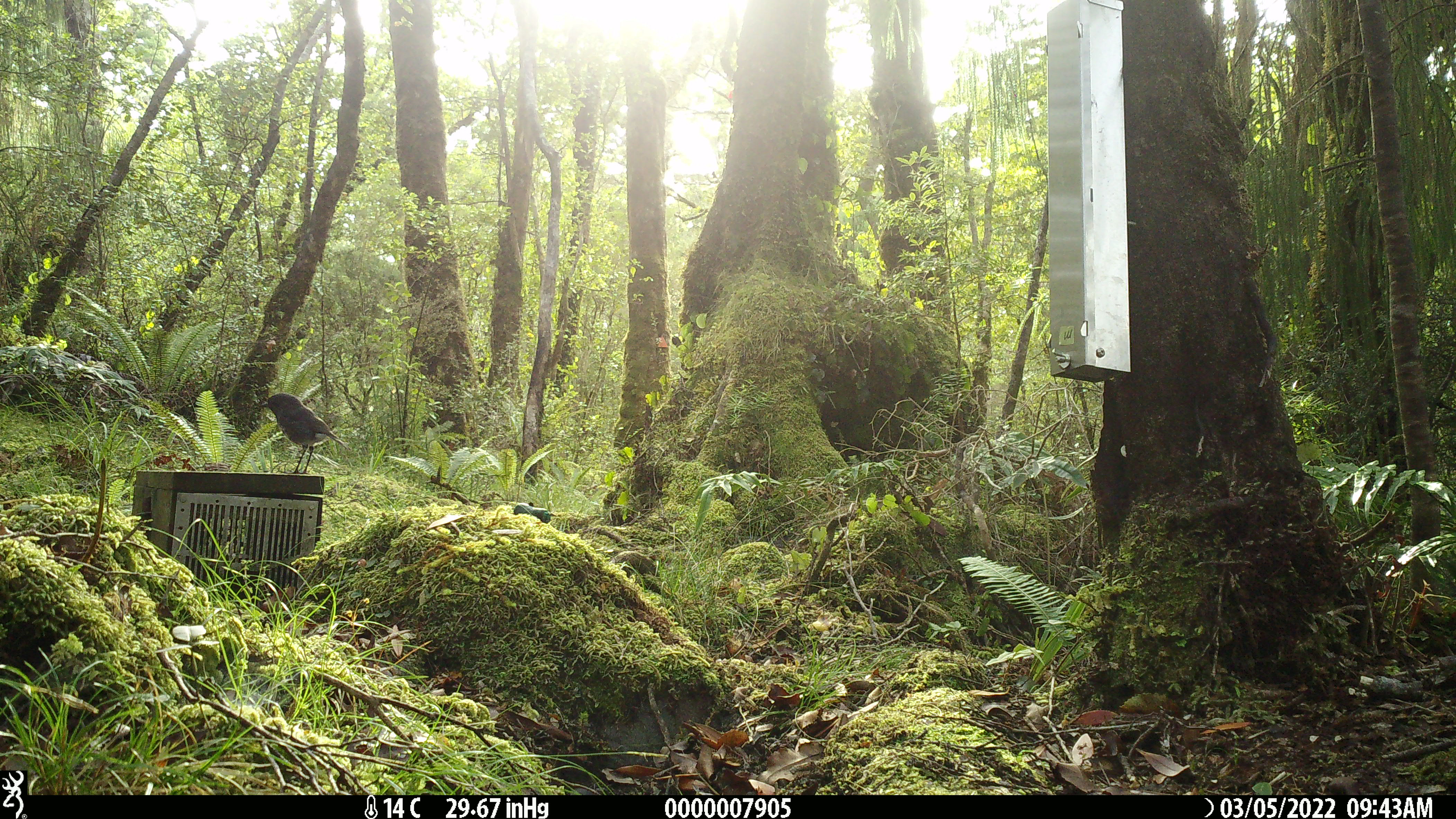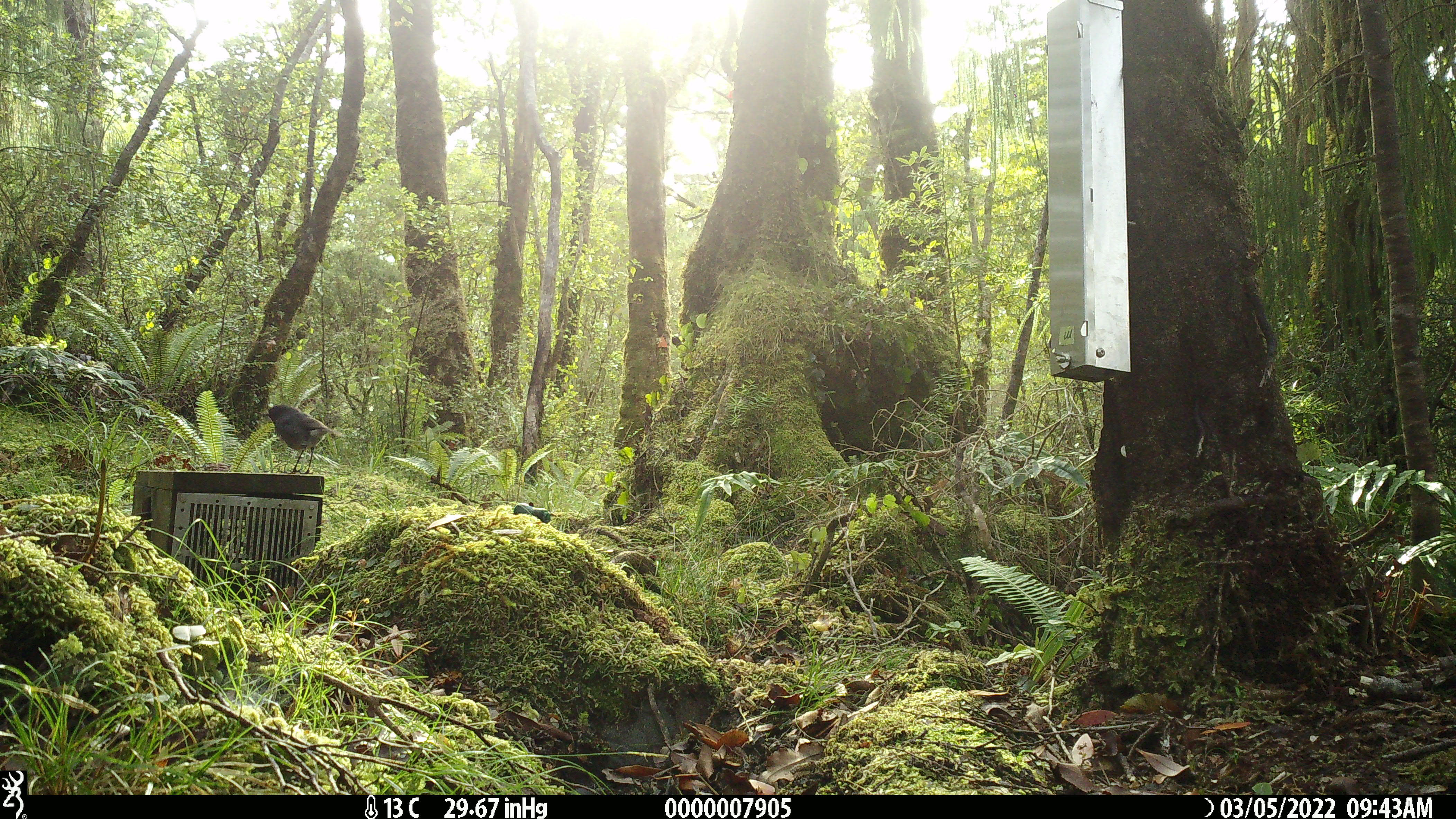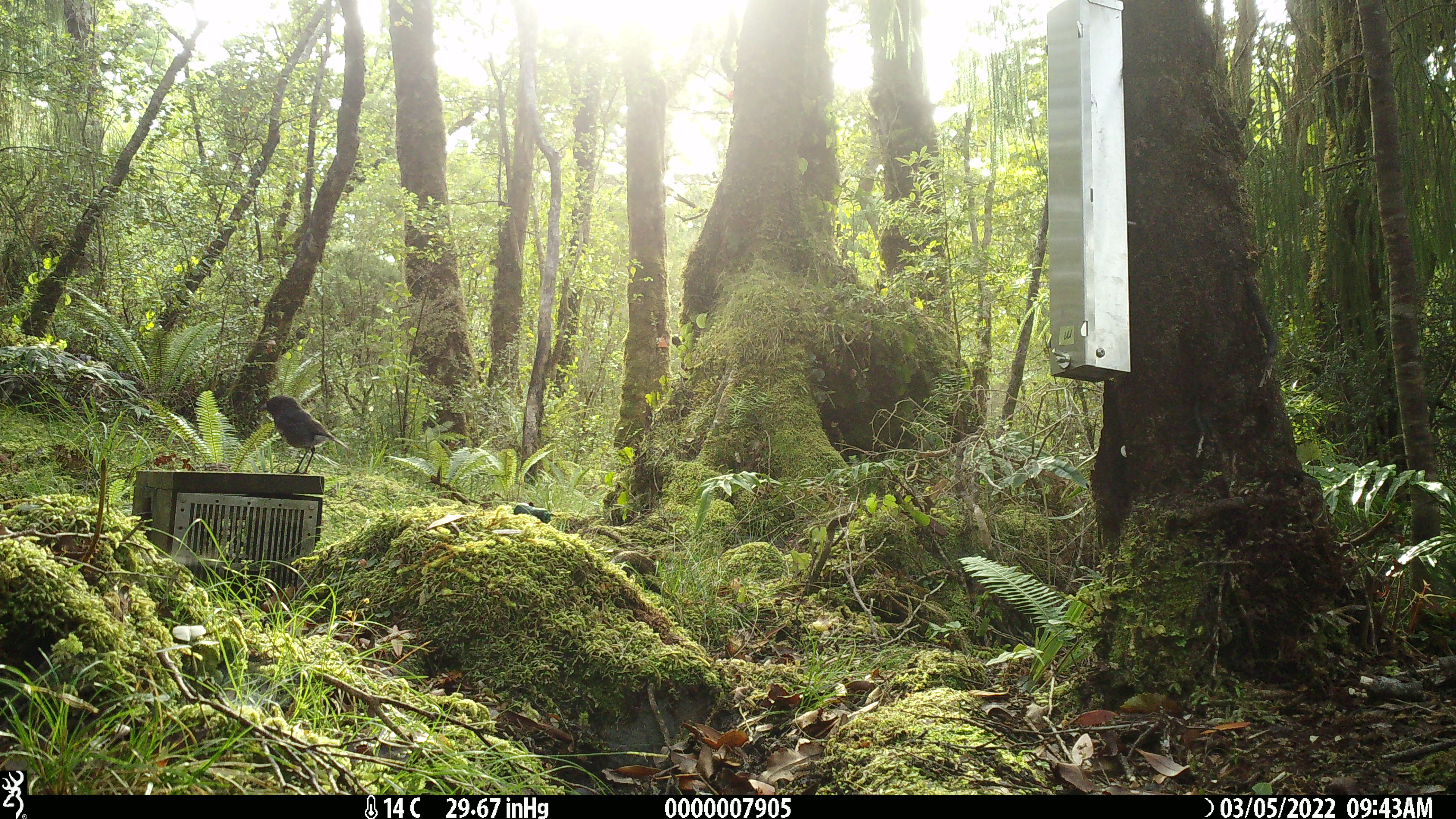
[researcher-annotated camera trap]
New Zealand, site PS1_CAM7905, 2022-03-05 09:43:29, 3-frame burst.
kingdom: Animalia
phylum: Chordata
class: Aves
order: Passeriformes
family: Petroicidae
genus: Petroica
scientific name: Petroica australis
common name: new zealand robin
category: robin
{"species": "robin (new zealand robin) (Petroica australis)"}